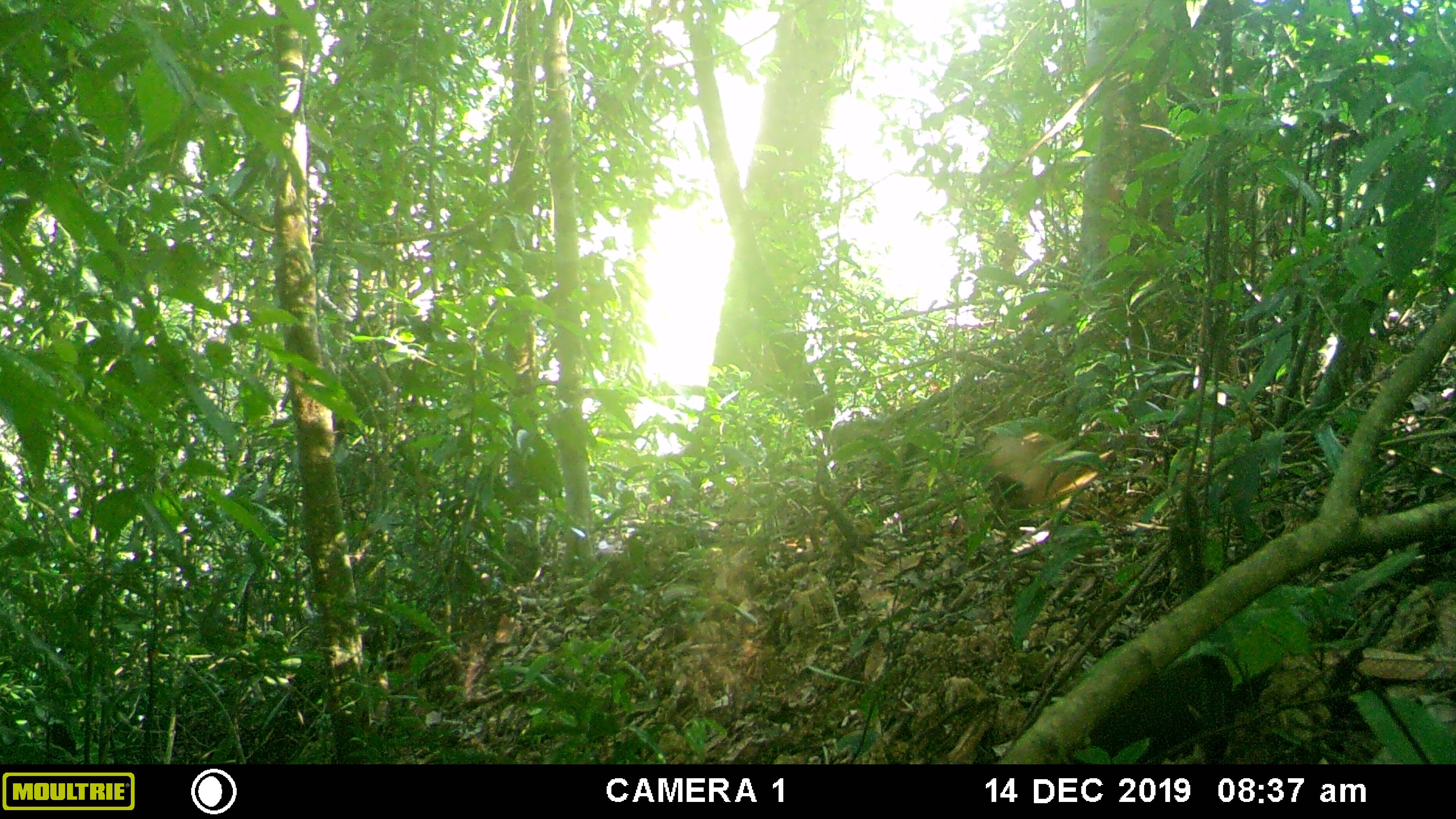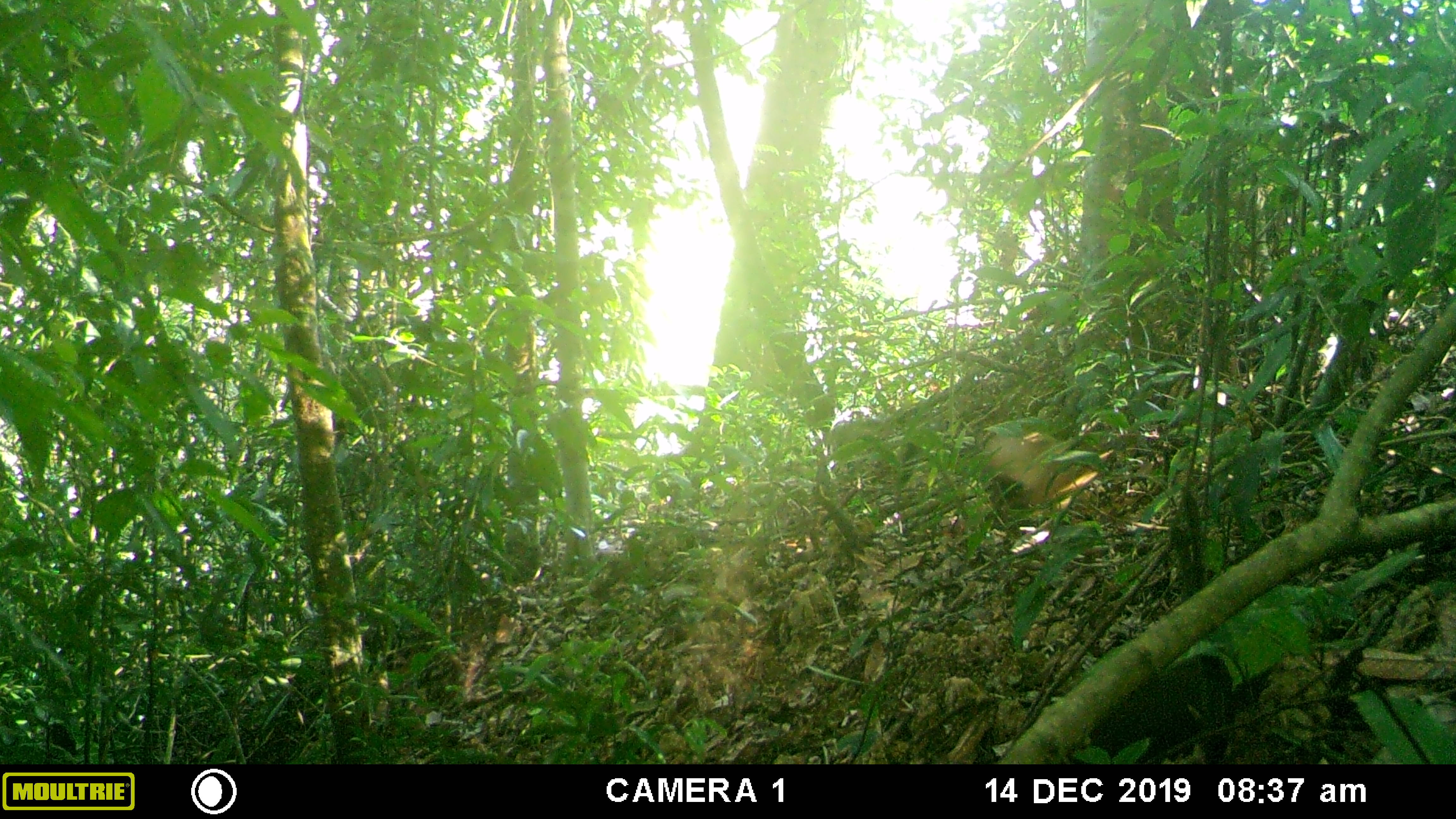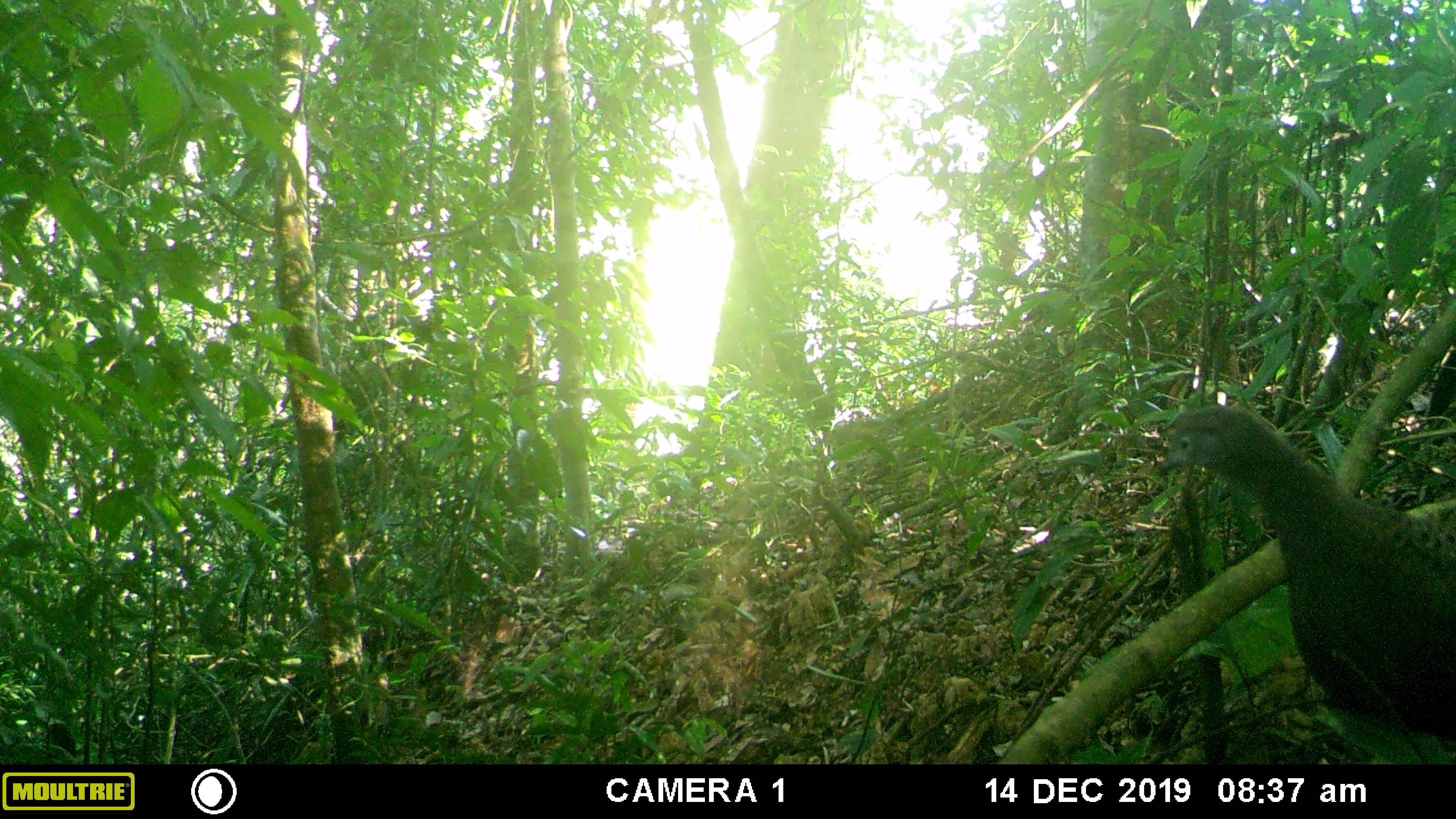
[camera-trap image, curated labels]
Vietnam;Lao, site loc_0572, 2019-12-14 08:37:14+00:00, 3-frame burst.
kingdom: Animalia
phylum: Chordata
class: Aves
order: Galliformes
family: Phasianidae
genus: Polyplectron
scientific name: Polyplectron bicalcaratum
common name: gray peacock-pheasant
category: grey peacock pheasant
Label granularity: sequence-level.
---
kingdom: Animalia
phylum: Chordata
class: Mammalia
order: Carnivora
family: Mustelidae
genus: Martes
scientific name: Martes flavigula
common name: yellow-throated marten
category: yellow throated marten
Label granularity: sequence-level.